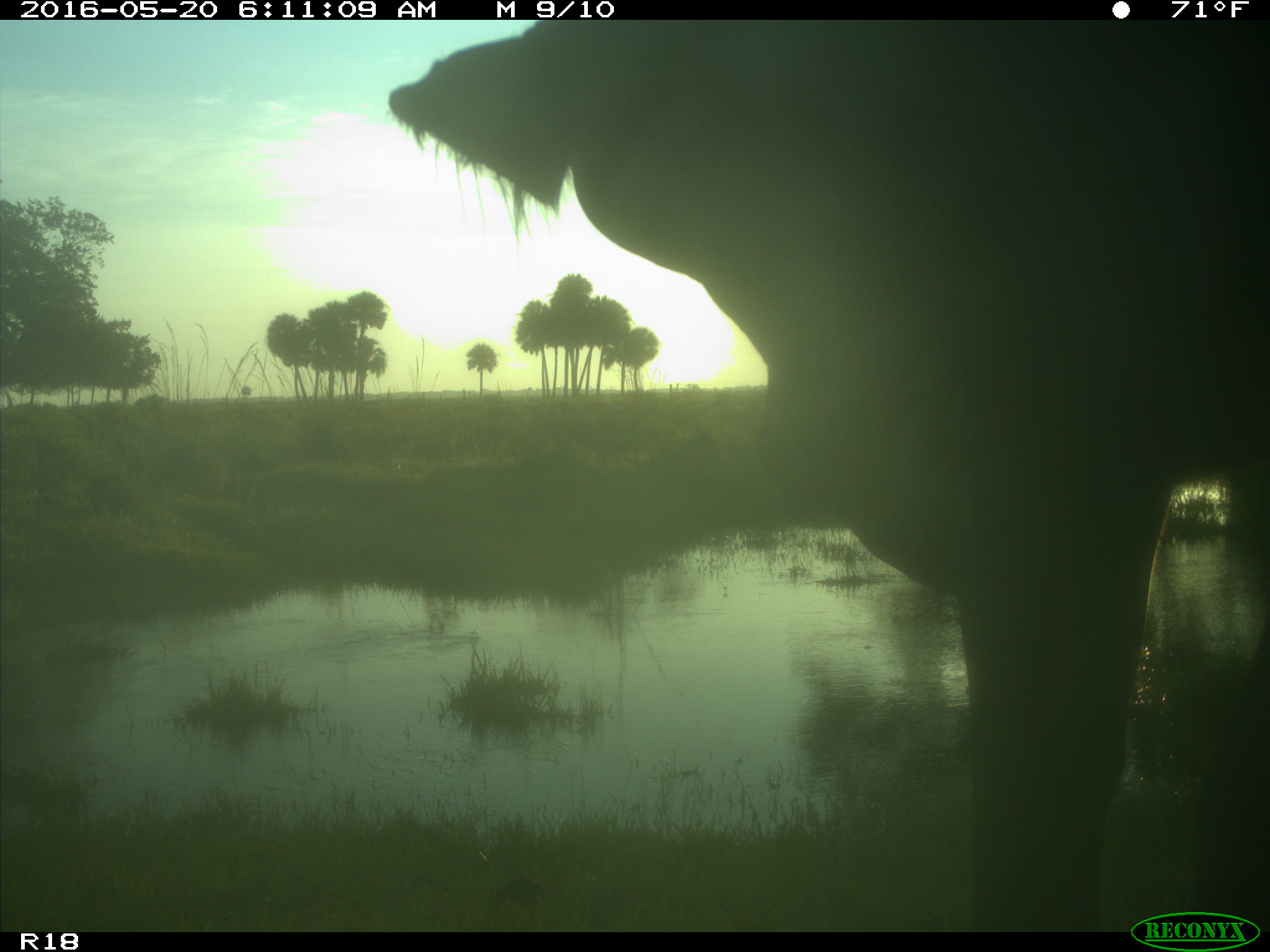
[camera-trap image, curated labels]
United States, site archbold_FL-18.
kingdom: Animalia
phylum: Chordata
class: Mammalia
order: Artiodactyla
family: Bovidae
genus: Bos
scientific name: Bos taurus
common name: domestic cow